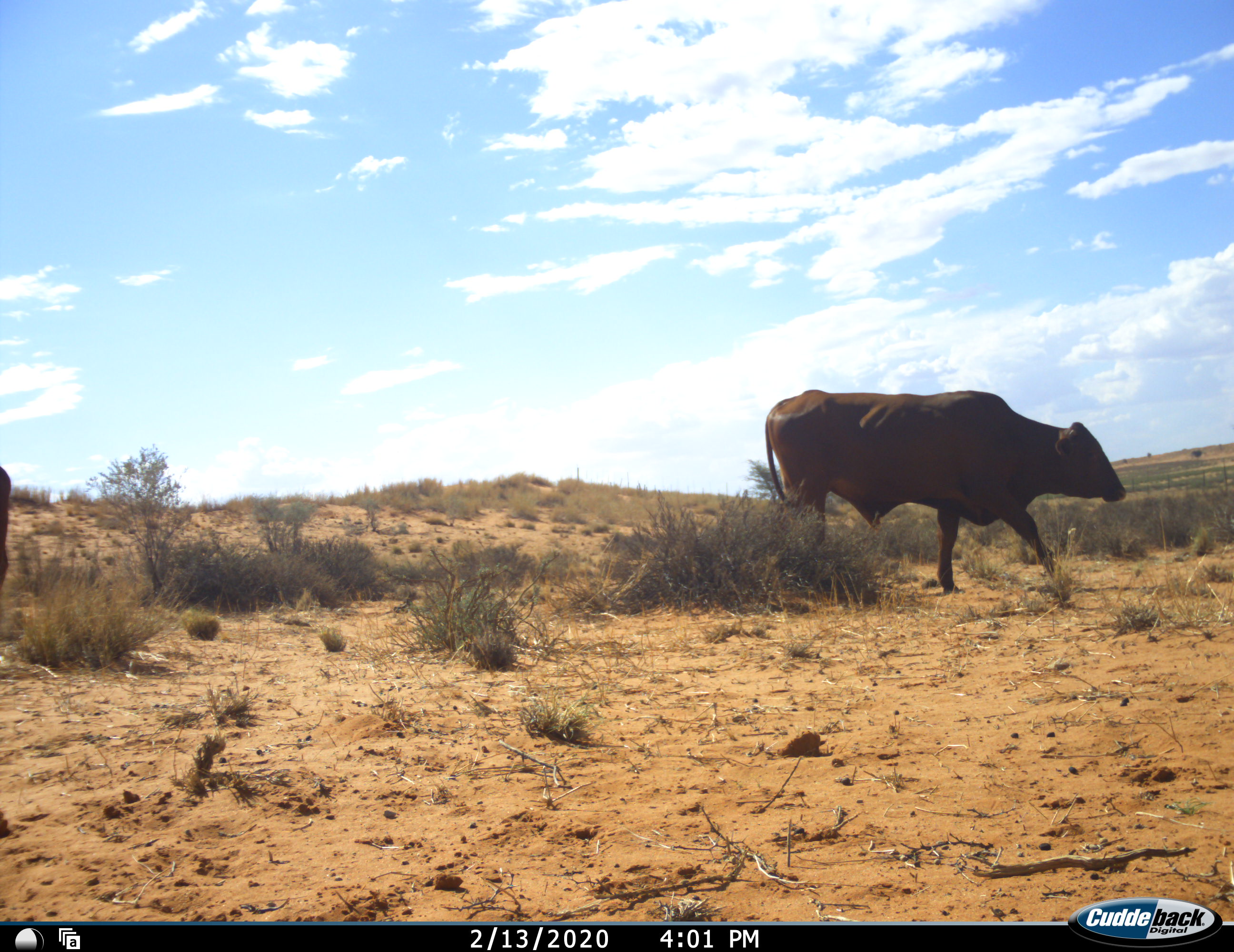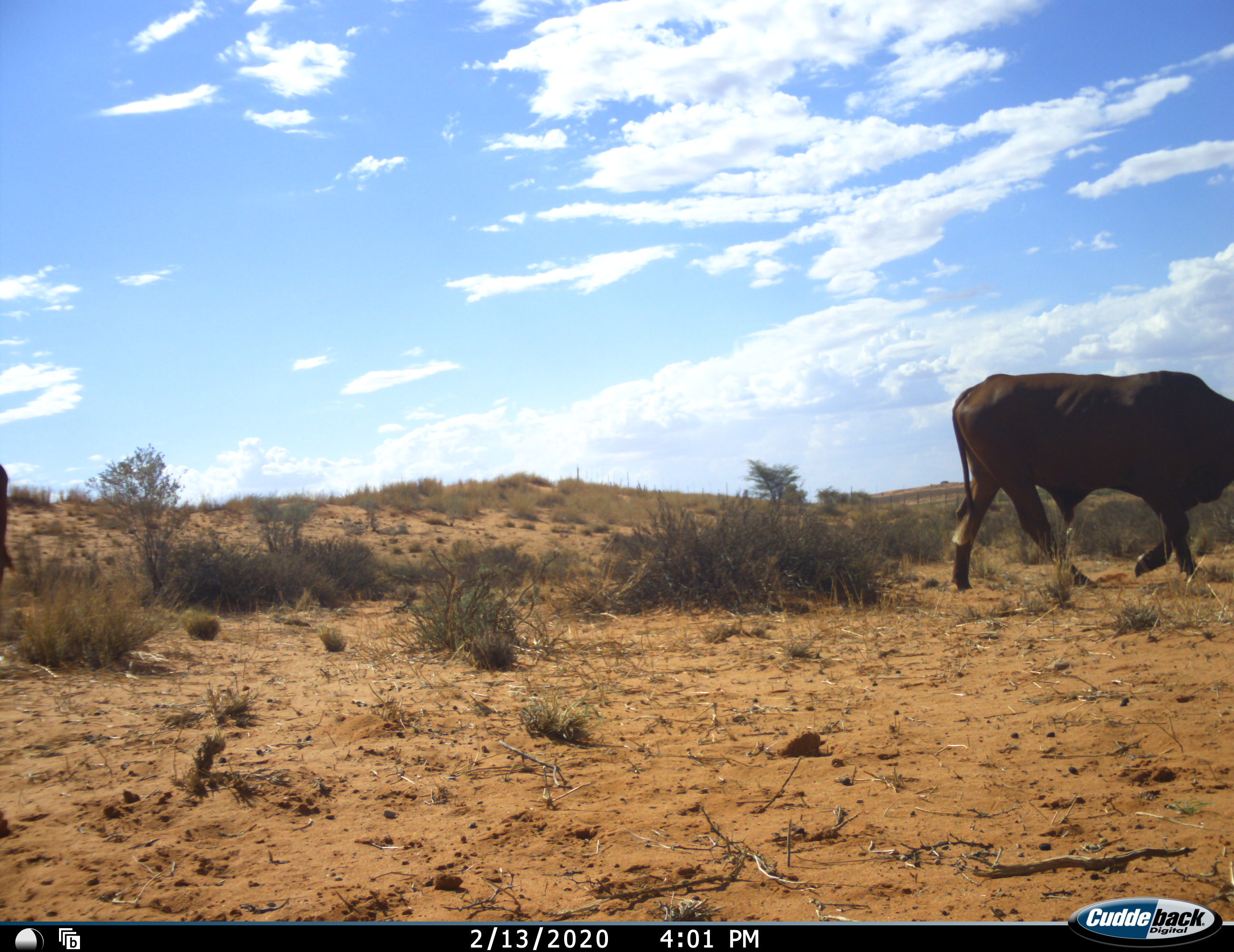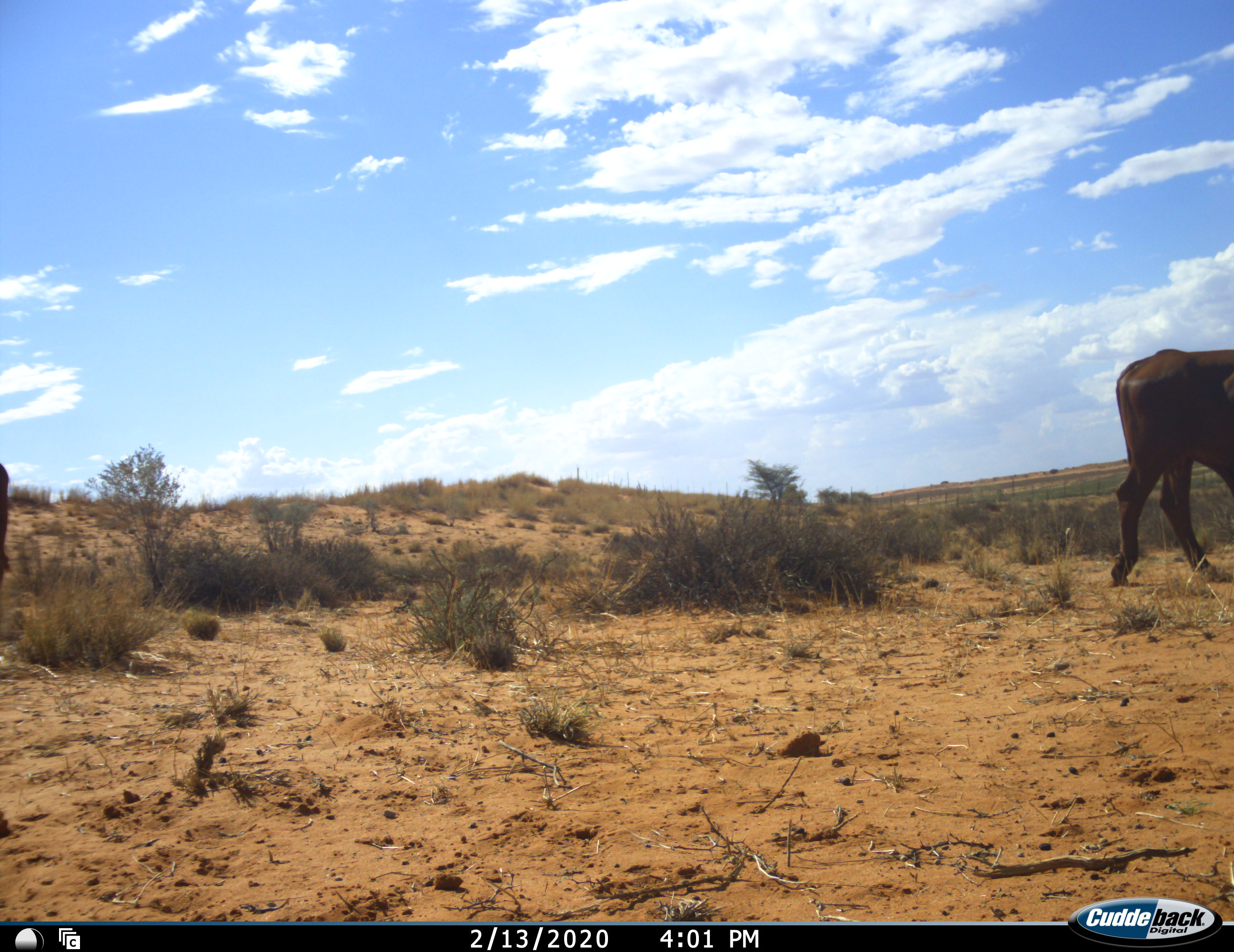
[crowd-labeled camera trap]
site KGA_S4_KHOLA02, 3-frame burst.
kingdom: Animalia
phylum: Chordata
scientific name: Vertebrata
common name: domestic animal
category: domesticanimal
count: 2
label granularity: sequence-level